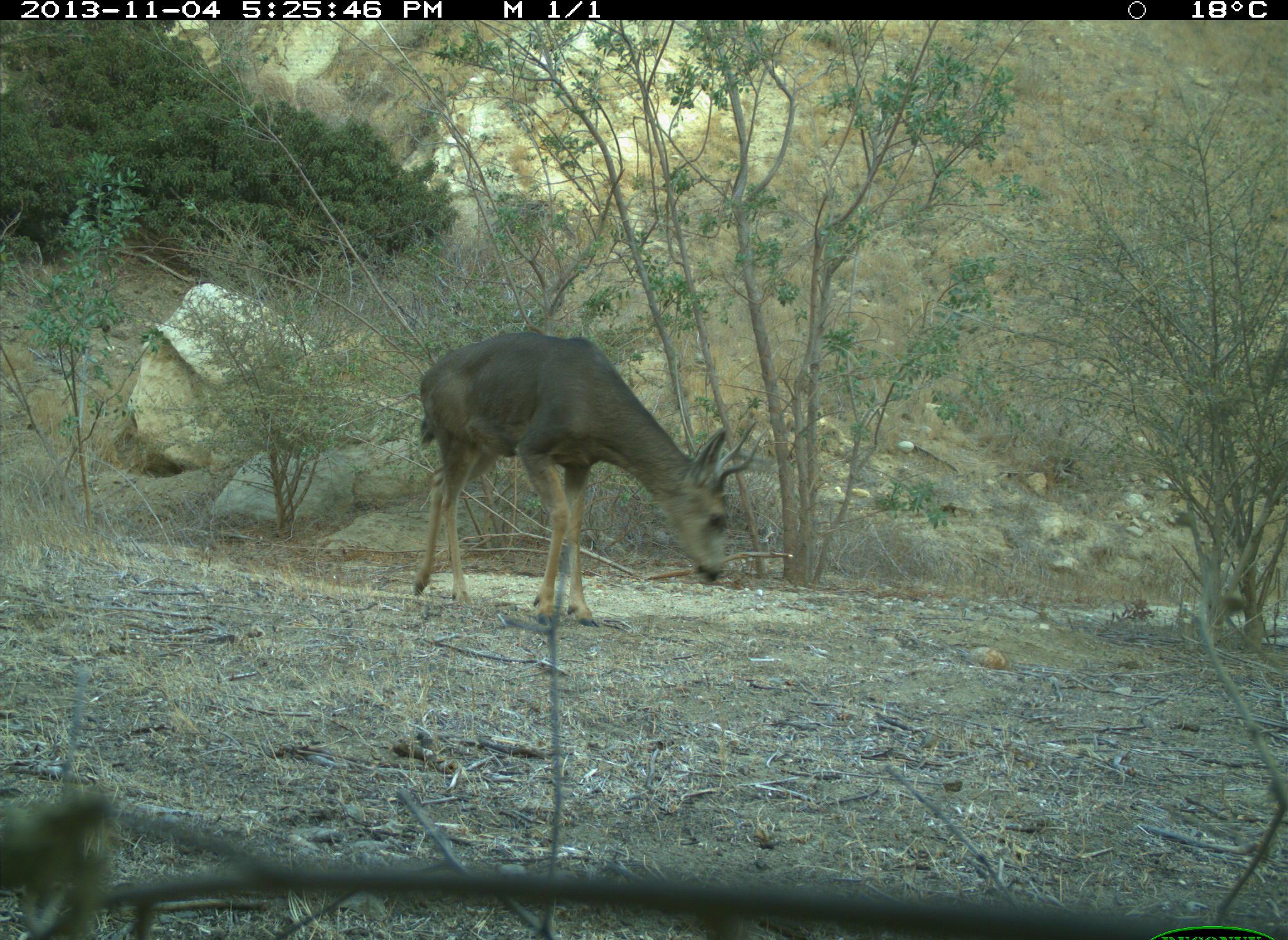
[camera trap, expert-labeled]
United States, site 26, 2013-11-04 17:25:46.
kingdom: Animalia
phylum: Chordata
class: Mammalia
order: Artiodactyla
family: Cervidae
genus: Odocoileus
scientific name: Odocoileus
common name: deer